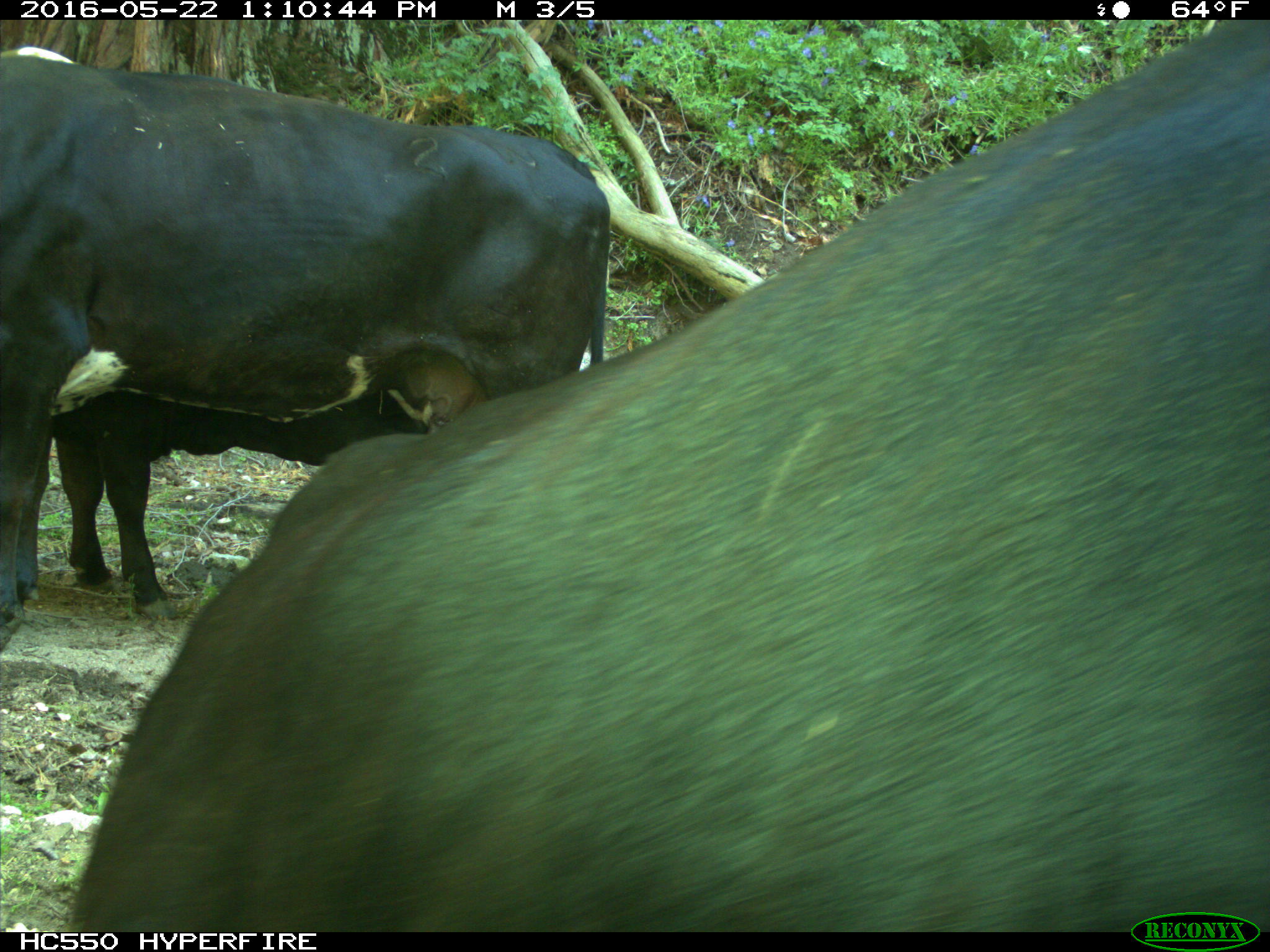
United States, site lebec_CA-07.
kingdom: Animalia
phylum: Chordata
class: Mammalia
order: Artiodactyla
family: Bovidae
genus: Bos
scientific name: Bos taurus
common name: domestic cow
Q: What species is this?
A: Bos taurus (domestic cow).